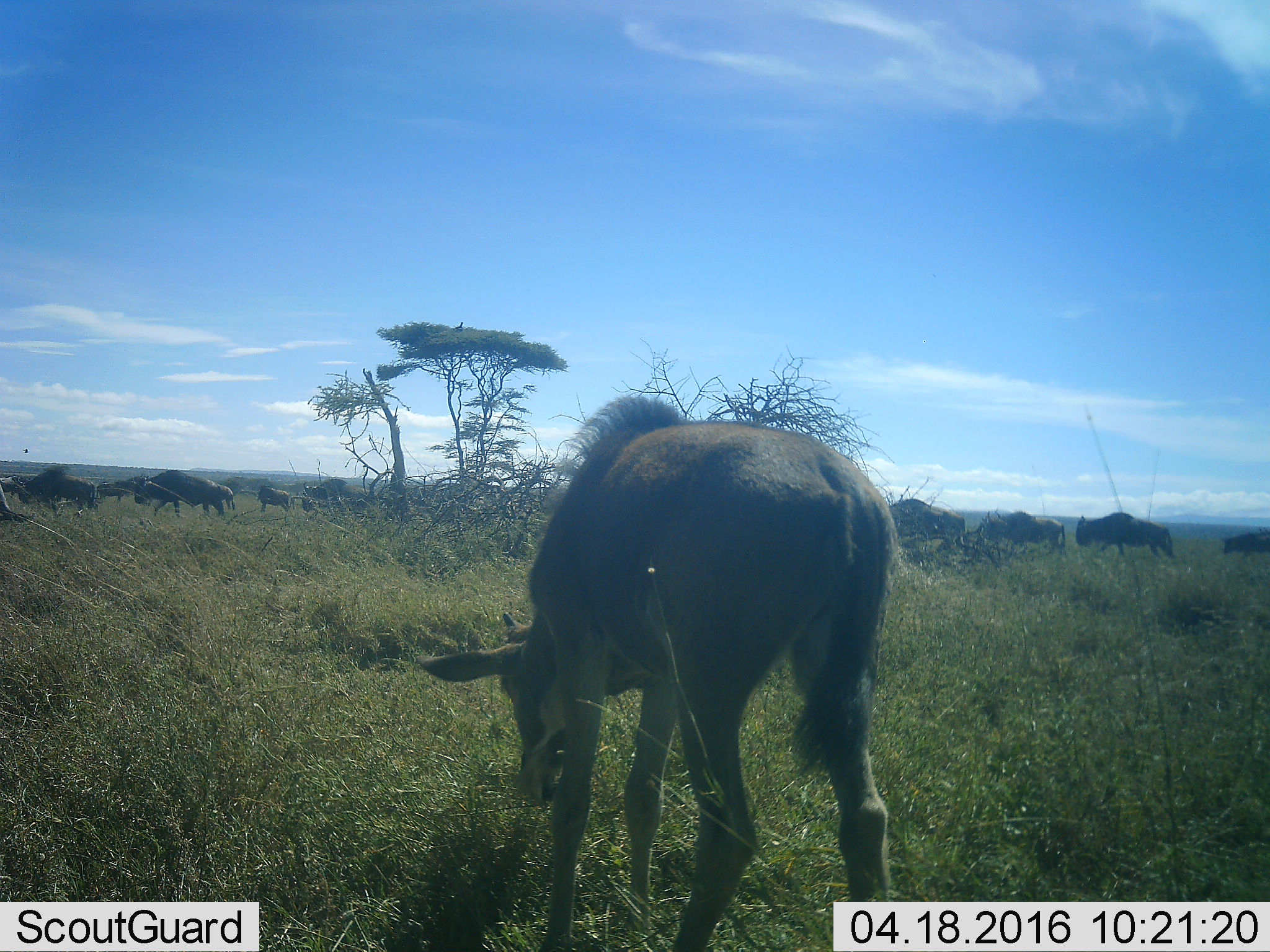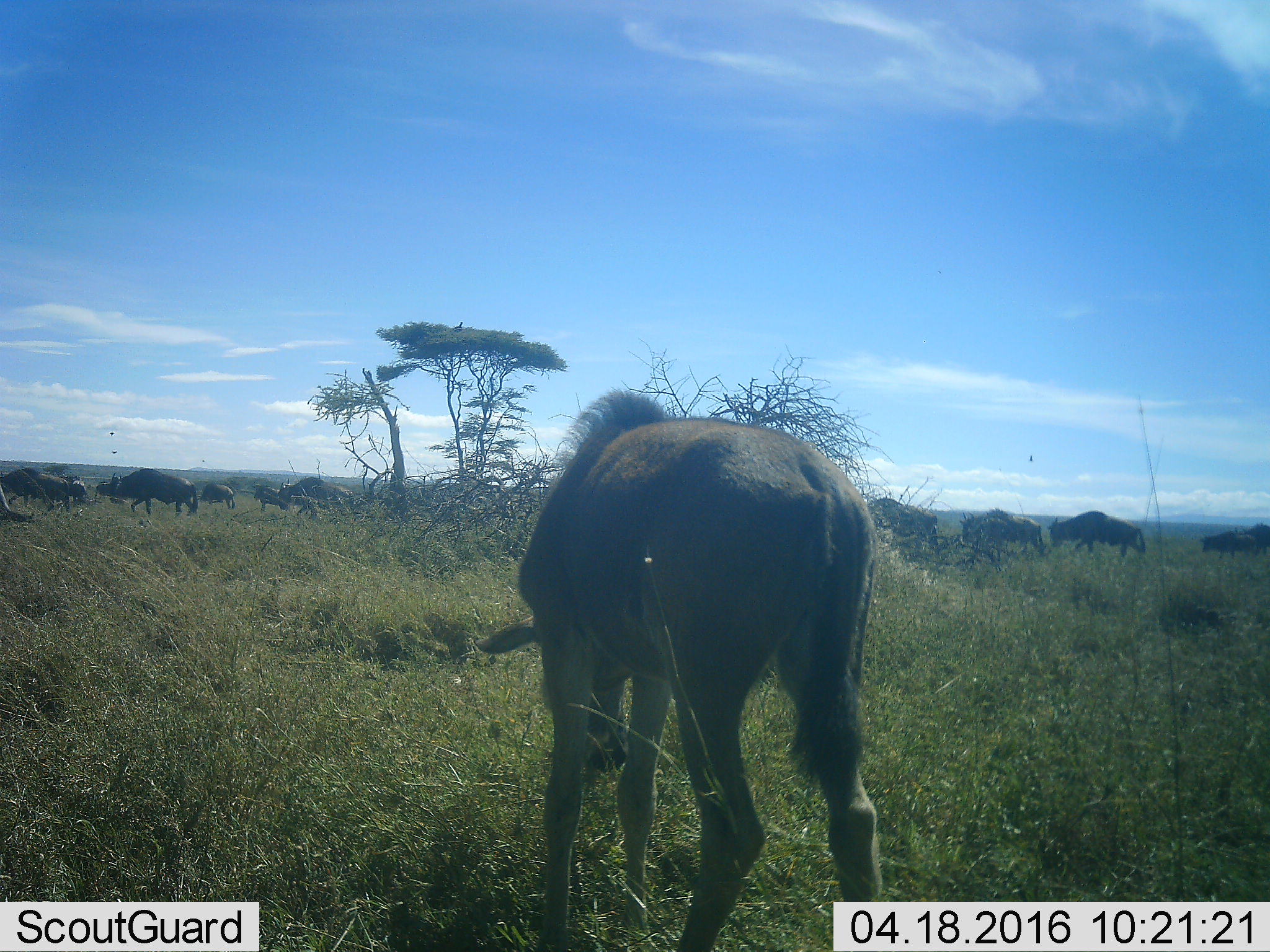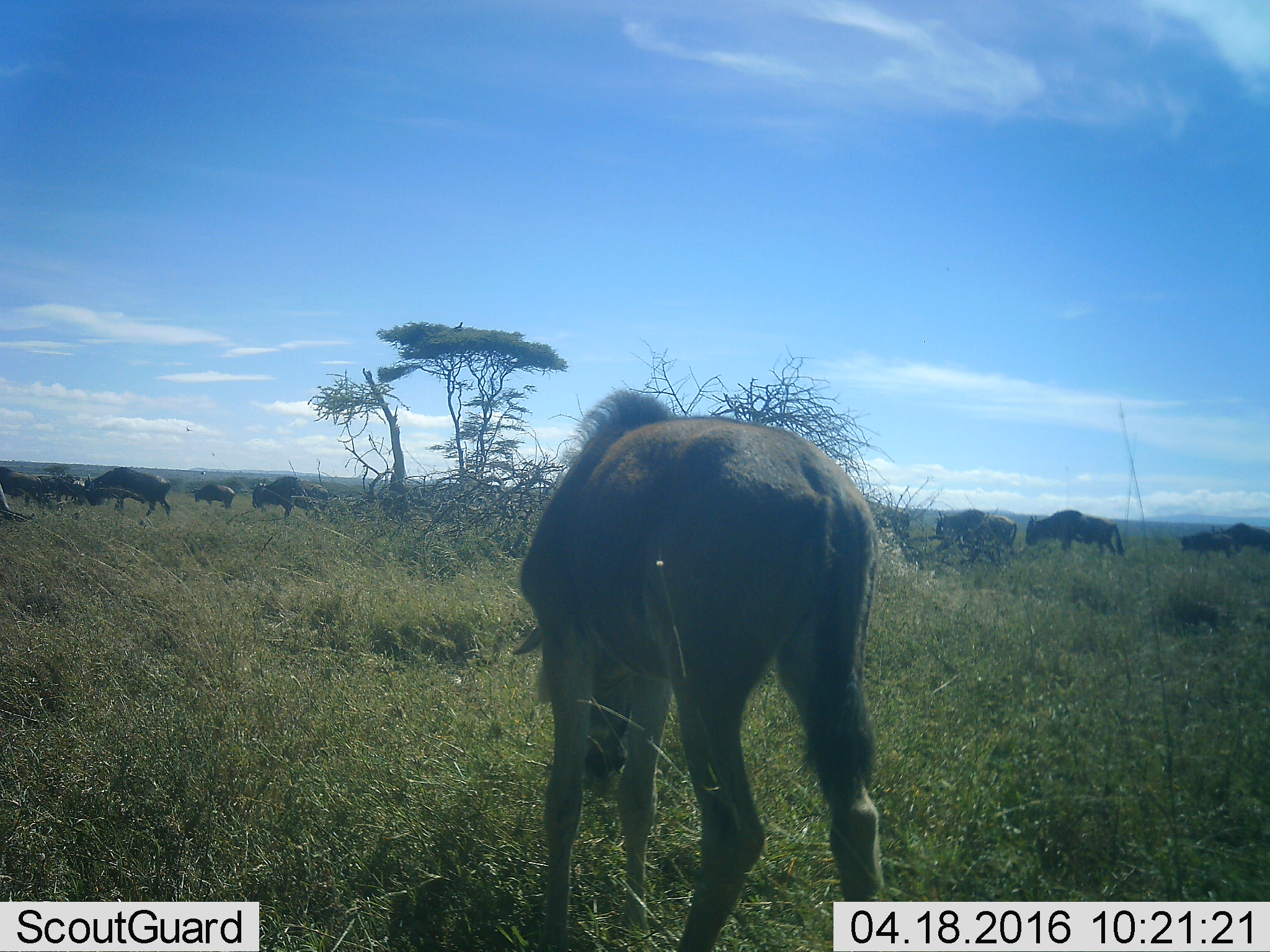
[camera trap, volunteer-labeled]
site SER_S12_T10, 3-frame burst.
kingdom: Animalia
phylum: Chordata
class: Mammalia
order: Artiodactyla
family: Bovidae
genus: Connochaetes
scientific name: Connochaetes taurinus taurinus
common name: blue wildebeest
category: wildebeestblue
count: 11-50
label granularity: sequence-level